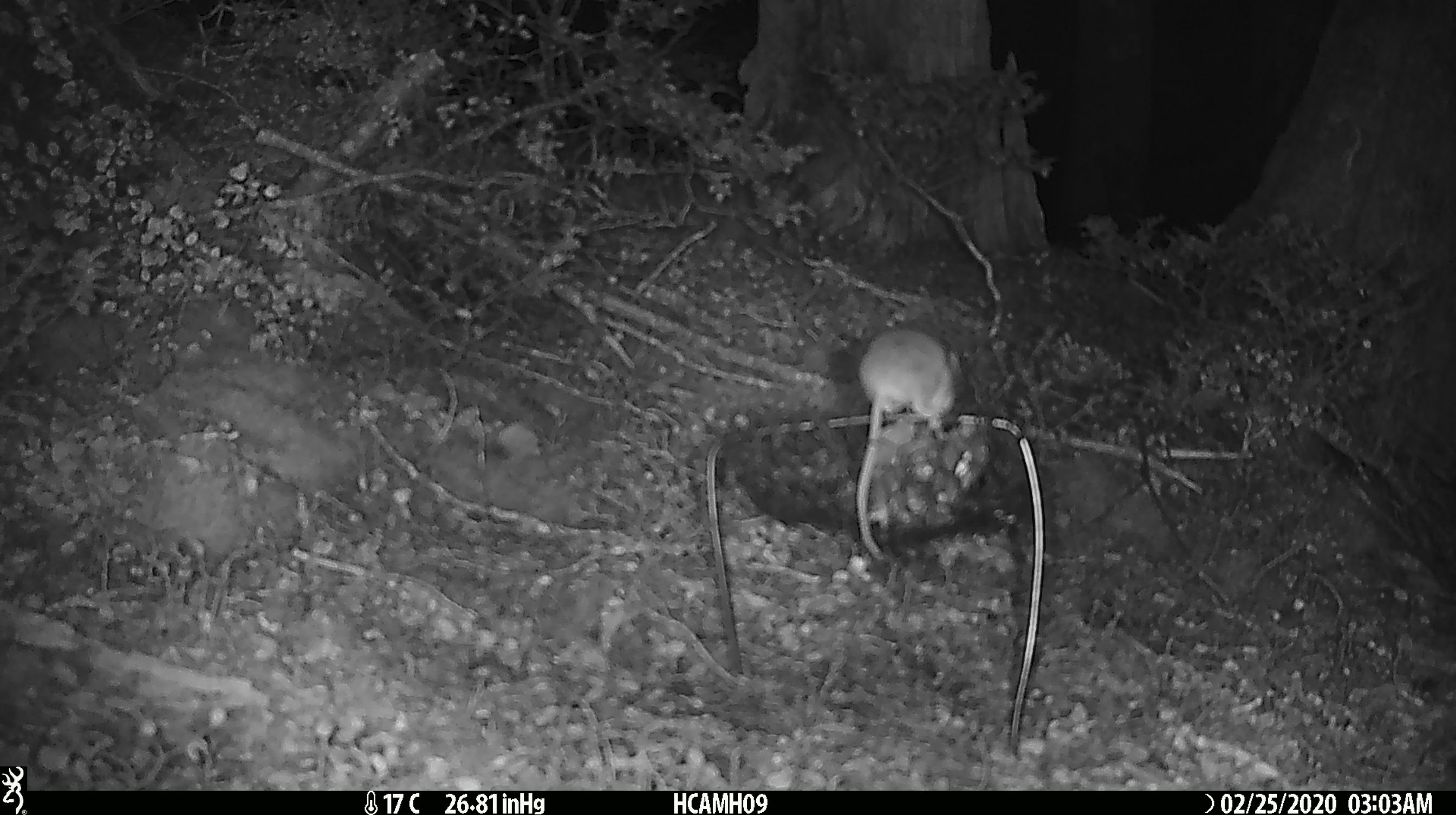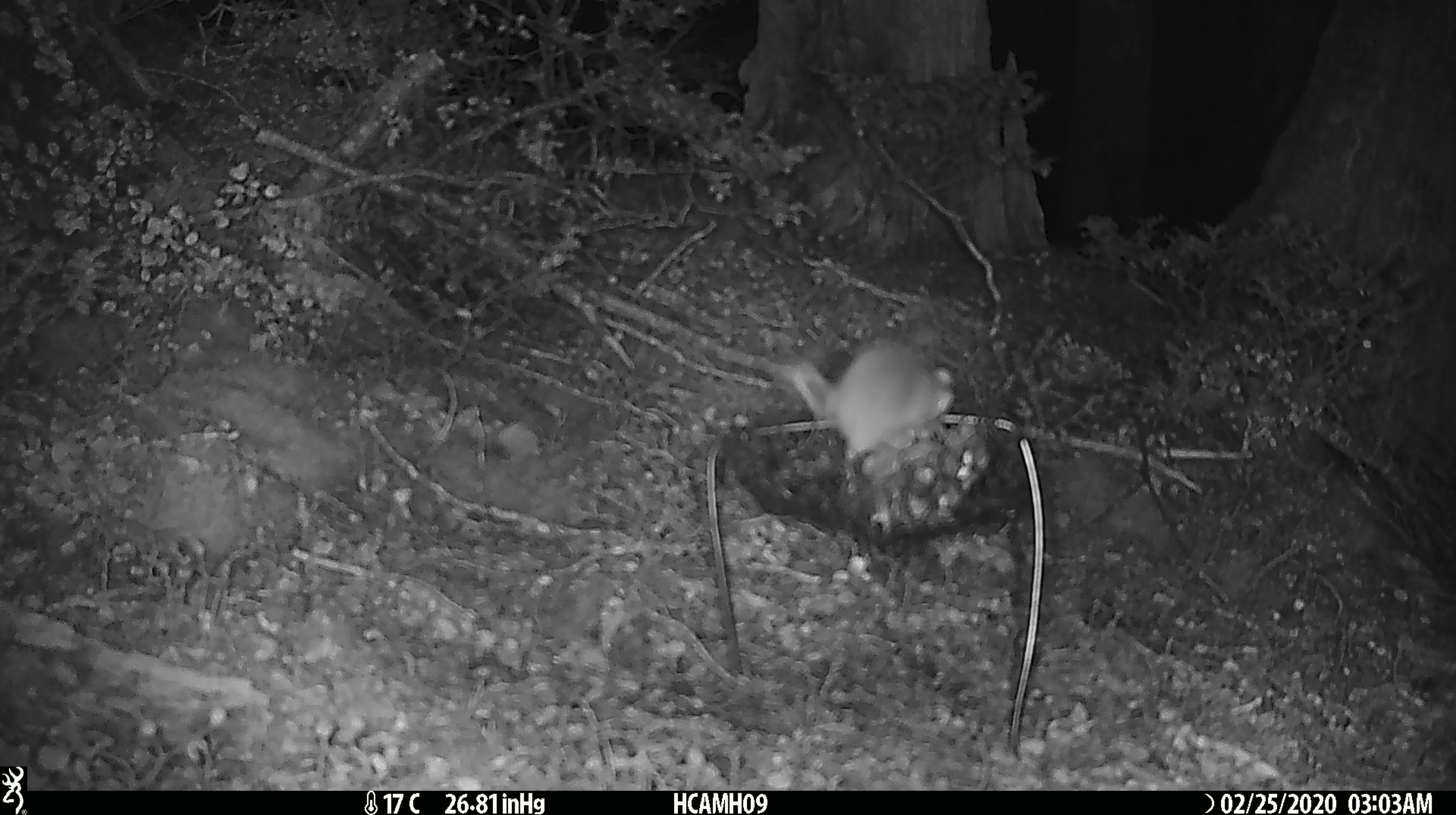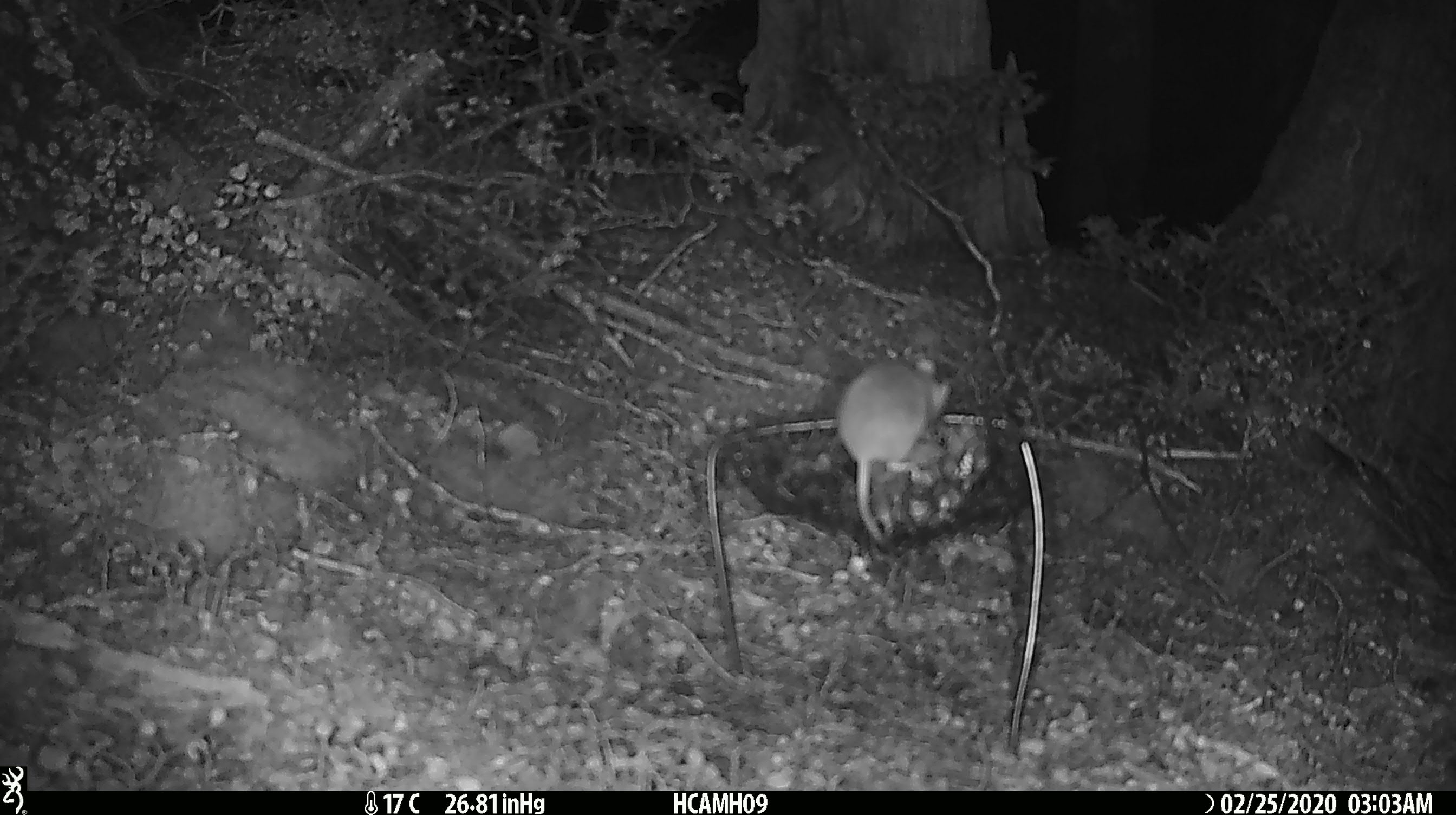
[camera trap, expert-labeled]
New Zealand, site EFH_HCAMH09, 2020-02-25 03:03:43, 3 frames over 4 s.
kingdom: Animalia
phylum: Chordata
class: Mammalia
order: Rodentia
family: Muridae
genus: Mus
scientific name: Mus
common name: mouse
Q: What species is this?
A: Mouse (Mus).